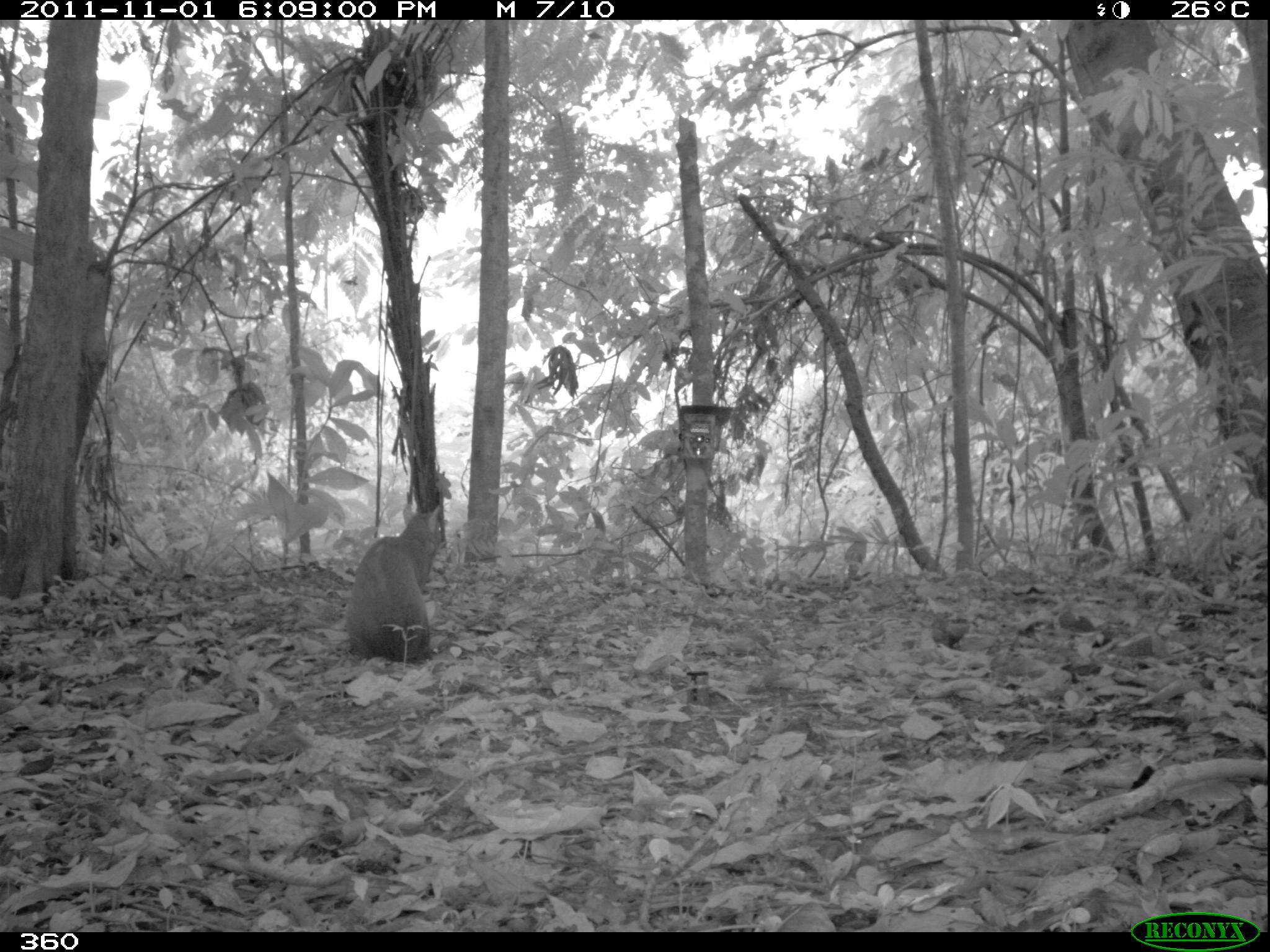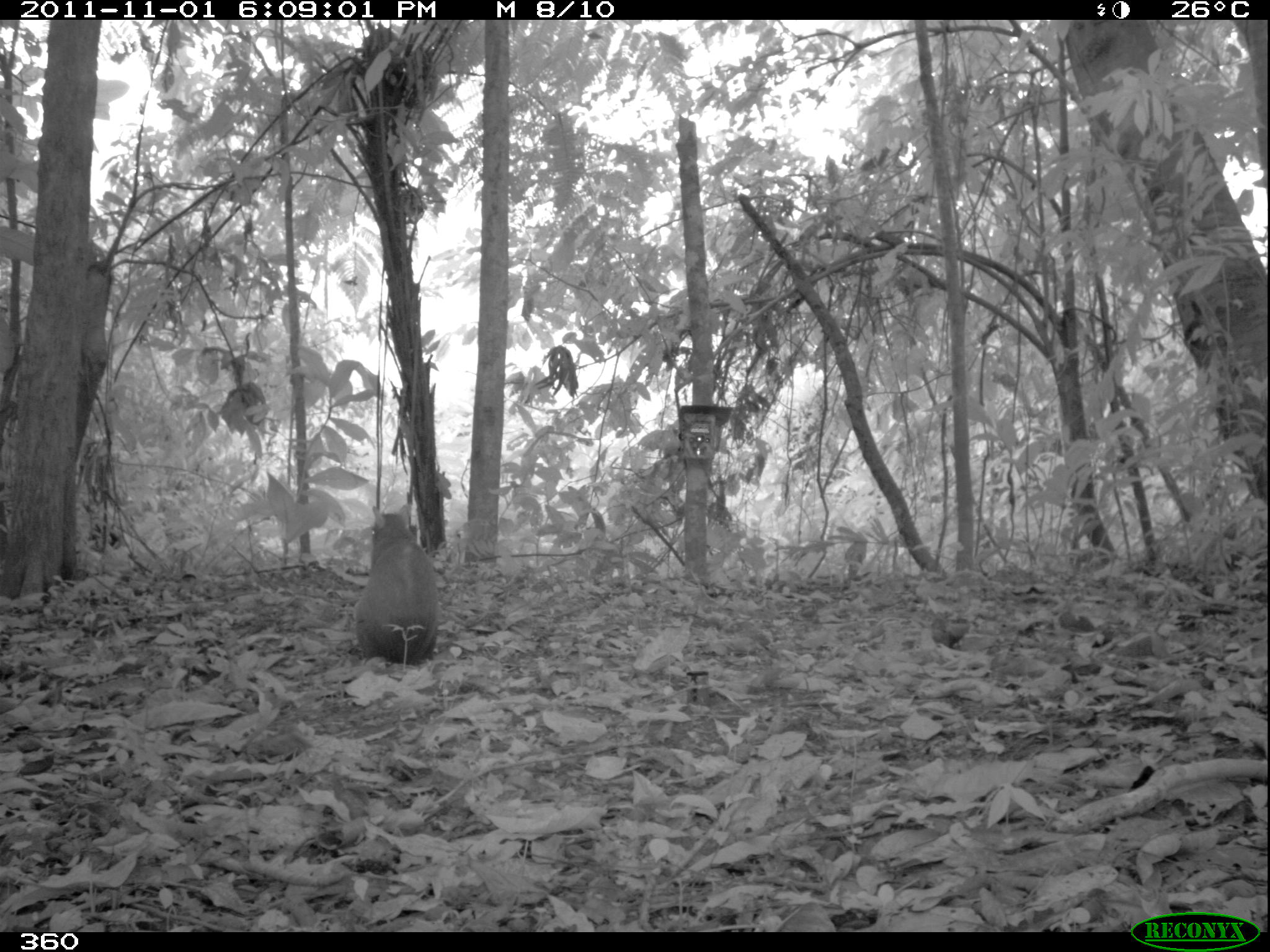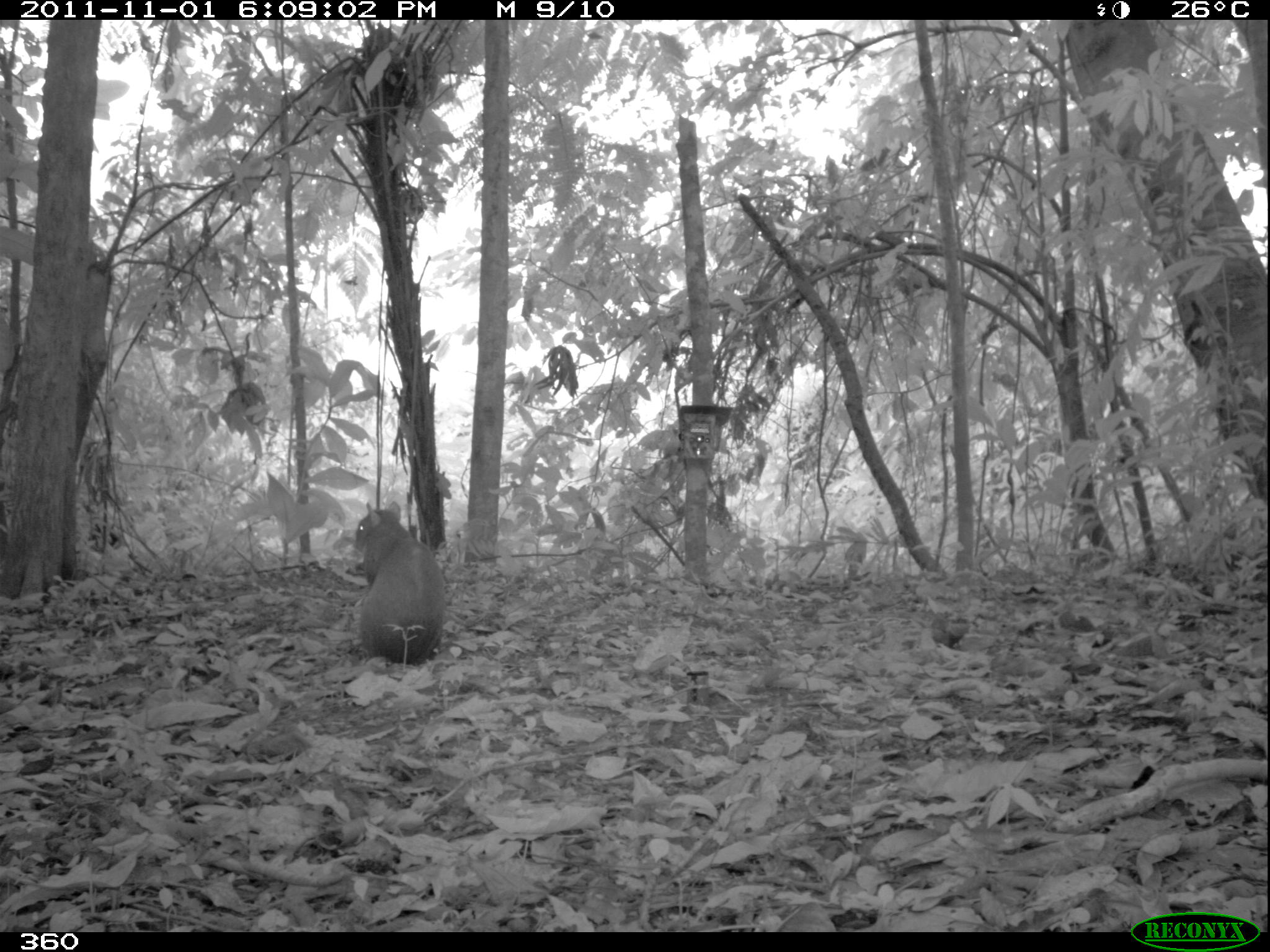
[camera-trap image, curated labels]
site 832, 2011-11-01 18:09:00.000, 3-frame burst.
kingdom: Animalia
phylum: Chordata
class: Mammalia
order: Rodentia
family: Dasyproctidae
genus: Dasyprocta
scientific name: Dasyprocta punctata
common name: central american agouti